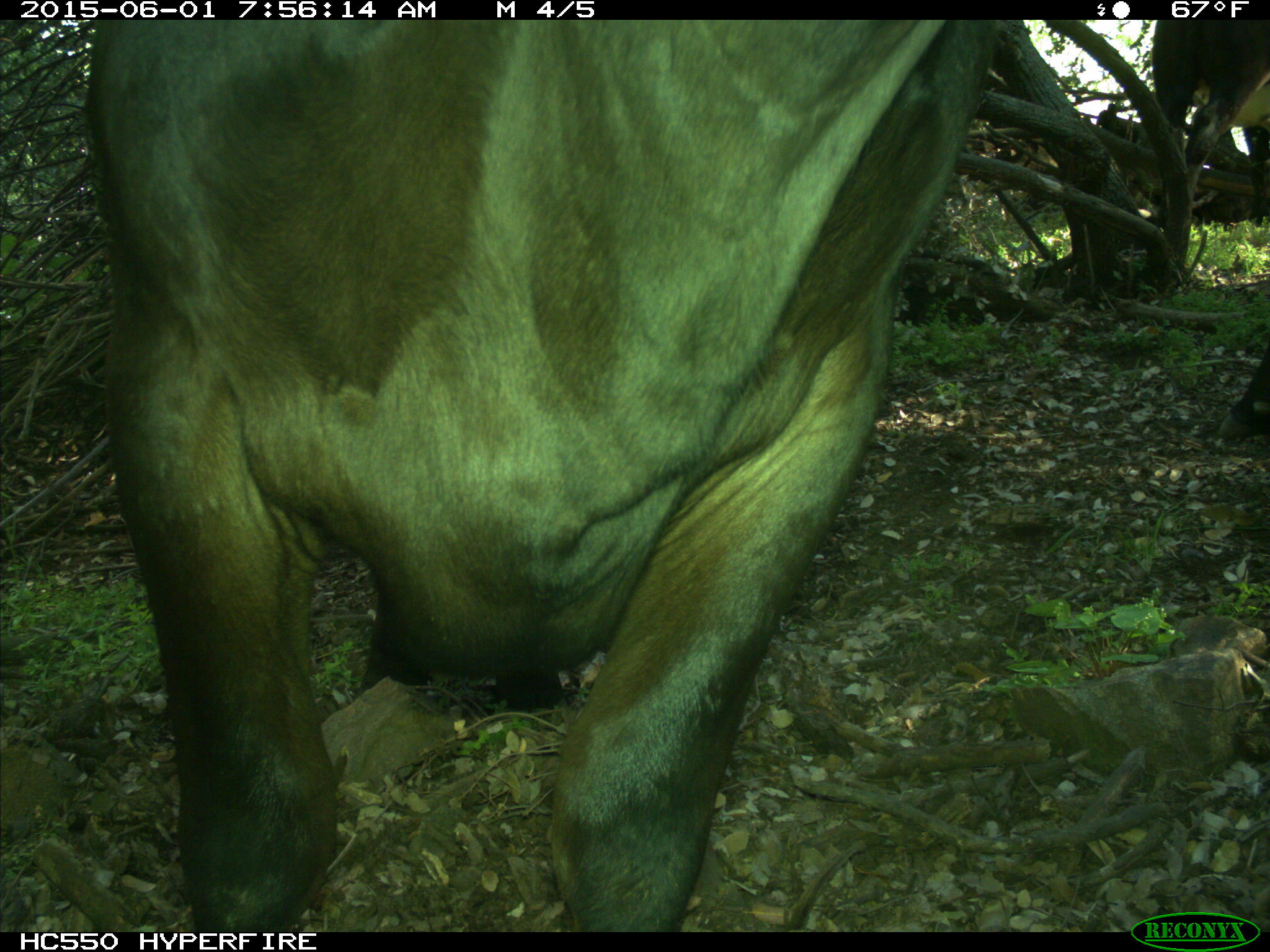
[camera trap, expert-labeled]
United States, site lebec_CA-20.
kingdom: Animalia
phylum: Chordata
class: Mammalia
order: Artiodactyla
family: Bovidae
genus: Bos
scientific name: Bos taurus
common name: domestic cow